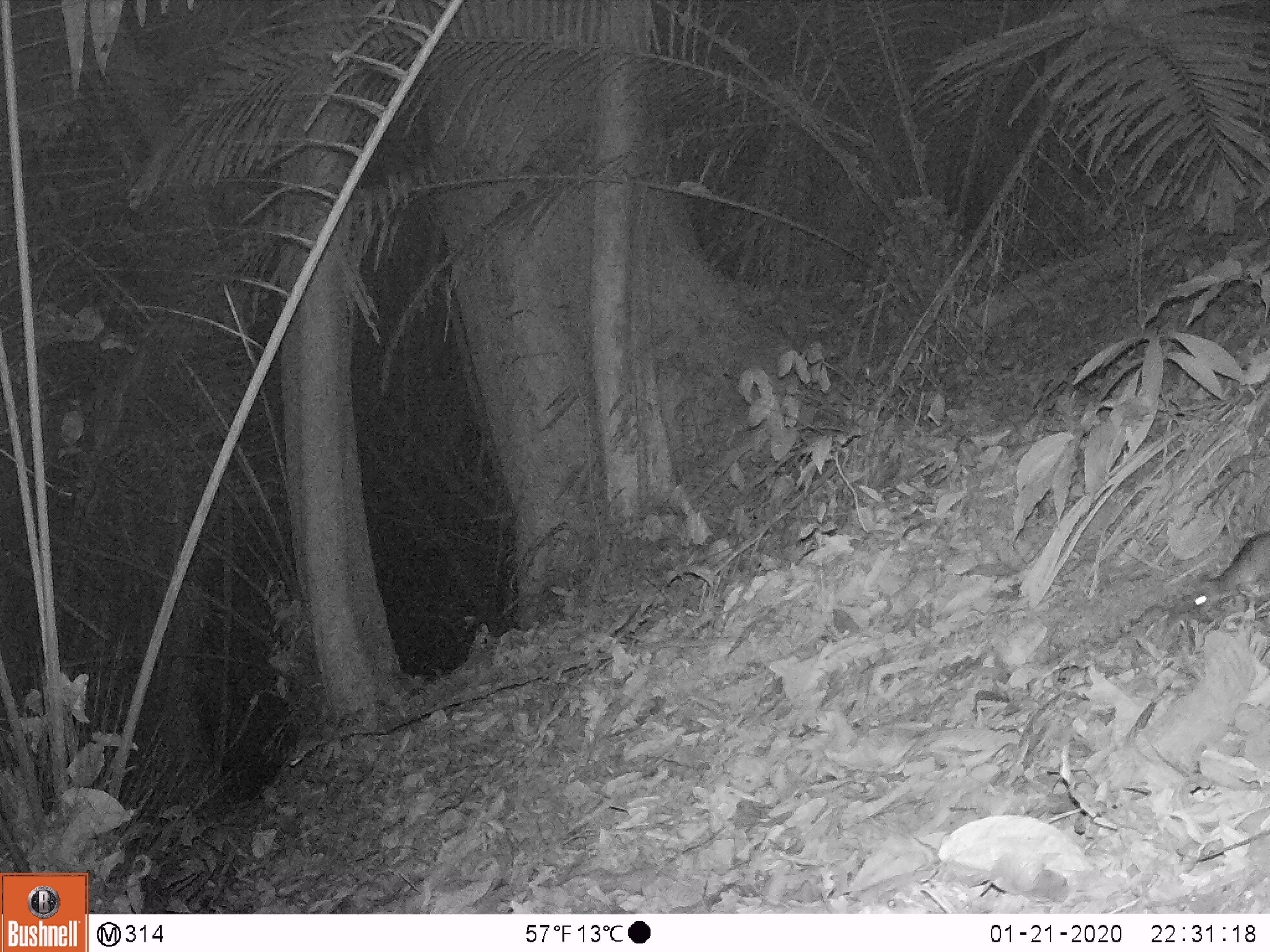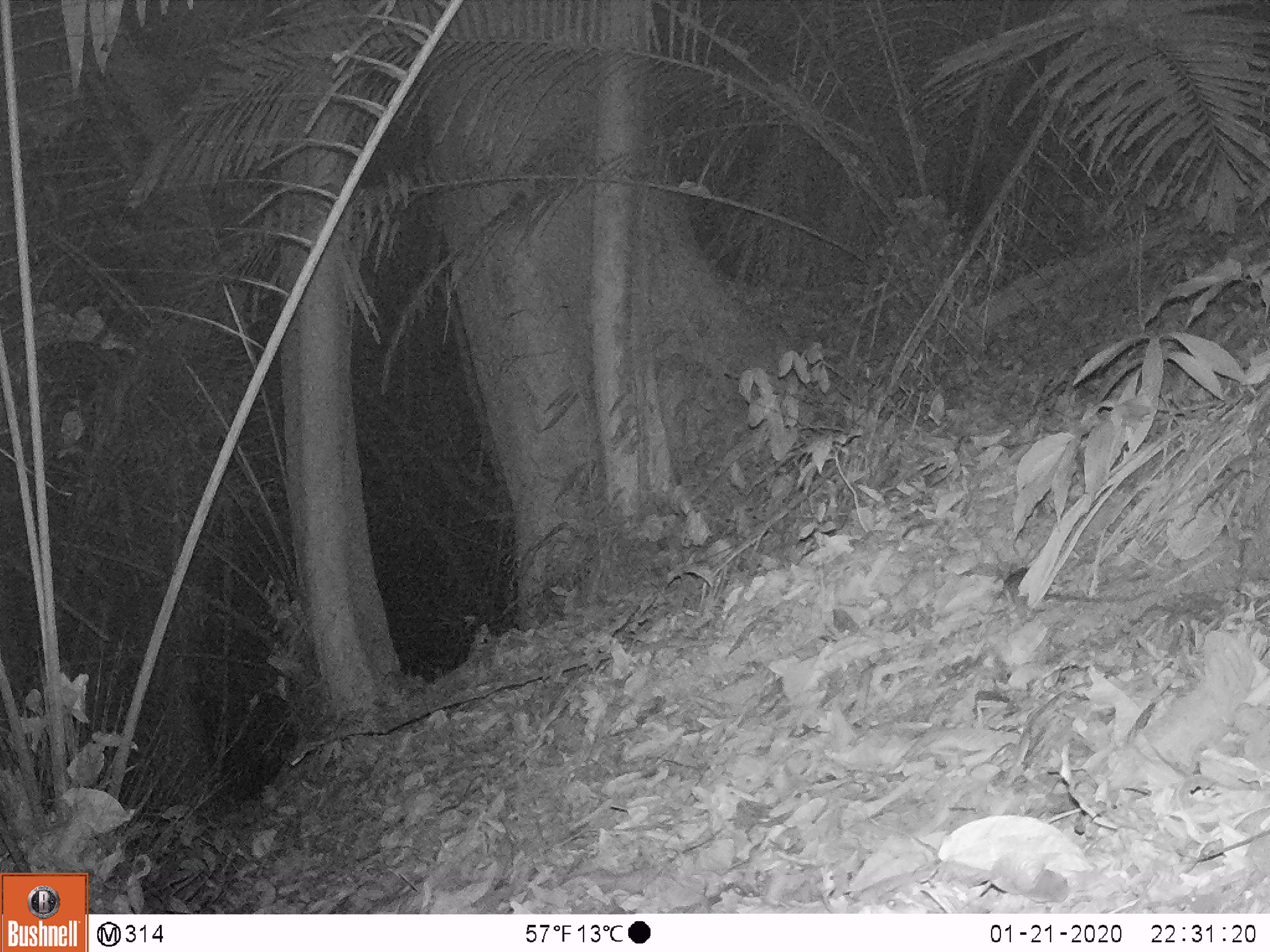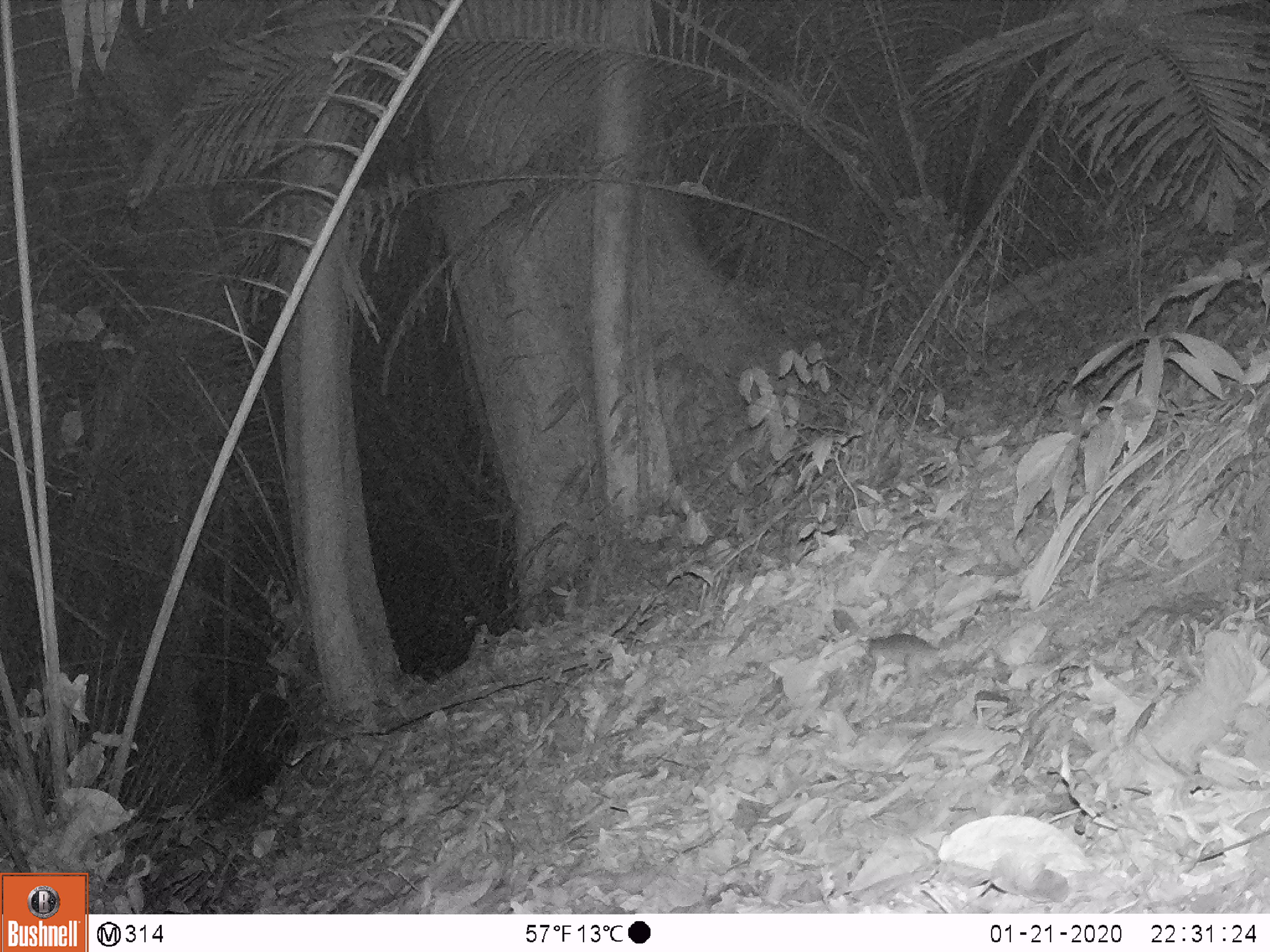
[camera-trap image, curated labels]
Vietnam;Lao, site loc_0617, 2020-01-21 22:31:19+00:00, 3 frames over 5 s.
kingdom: Animalia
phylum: Chordata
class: Mammalia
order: Rodentia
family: Muridae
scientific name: Muridae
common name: old-world mice and rats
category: unidentified murid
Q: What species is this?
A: Unidentified murid (old-world mice and rats) (Muridae).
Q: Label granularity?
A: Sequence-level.